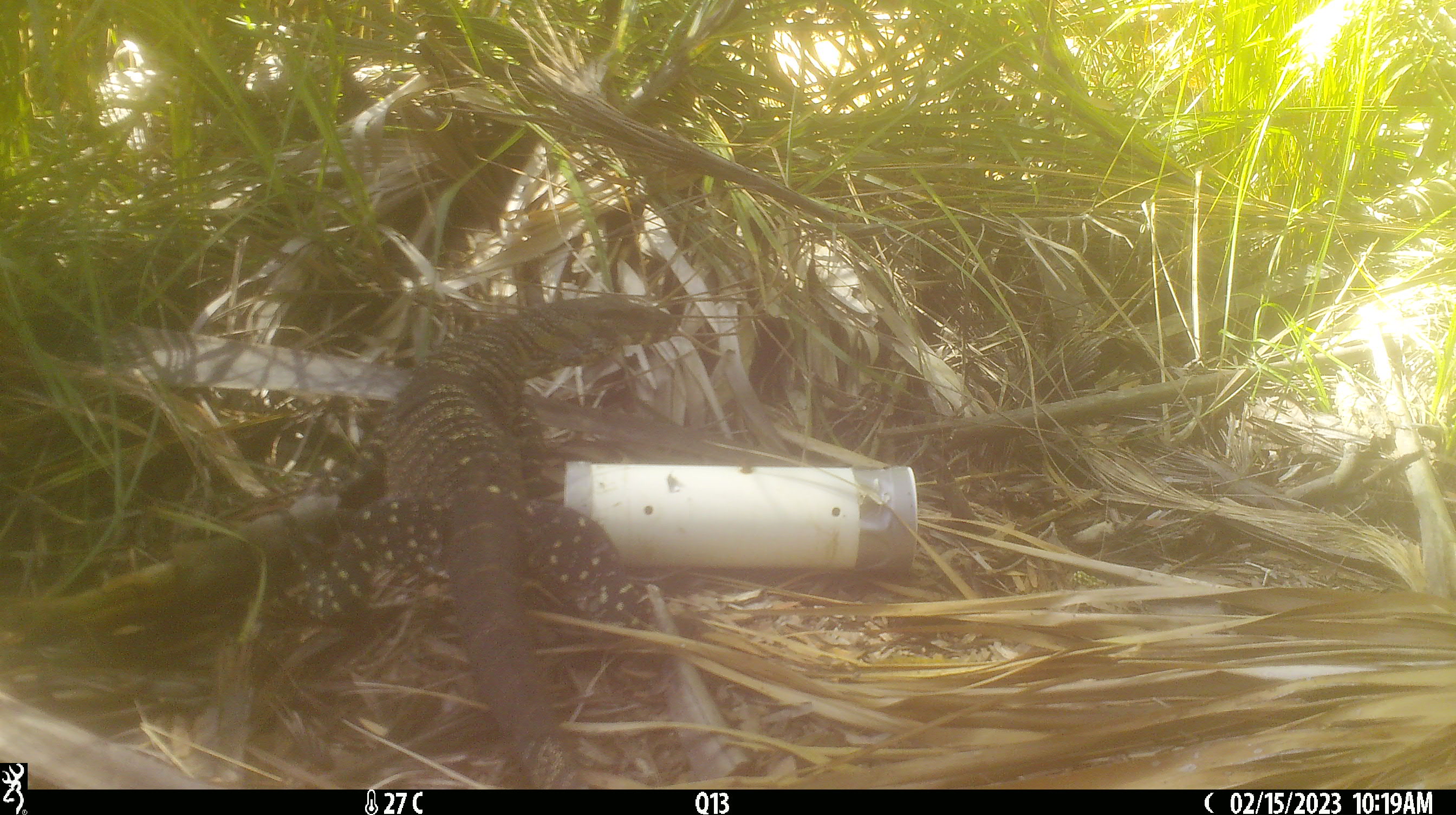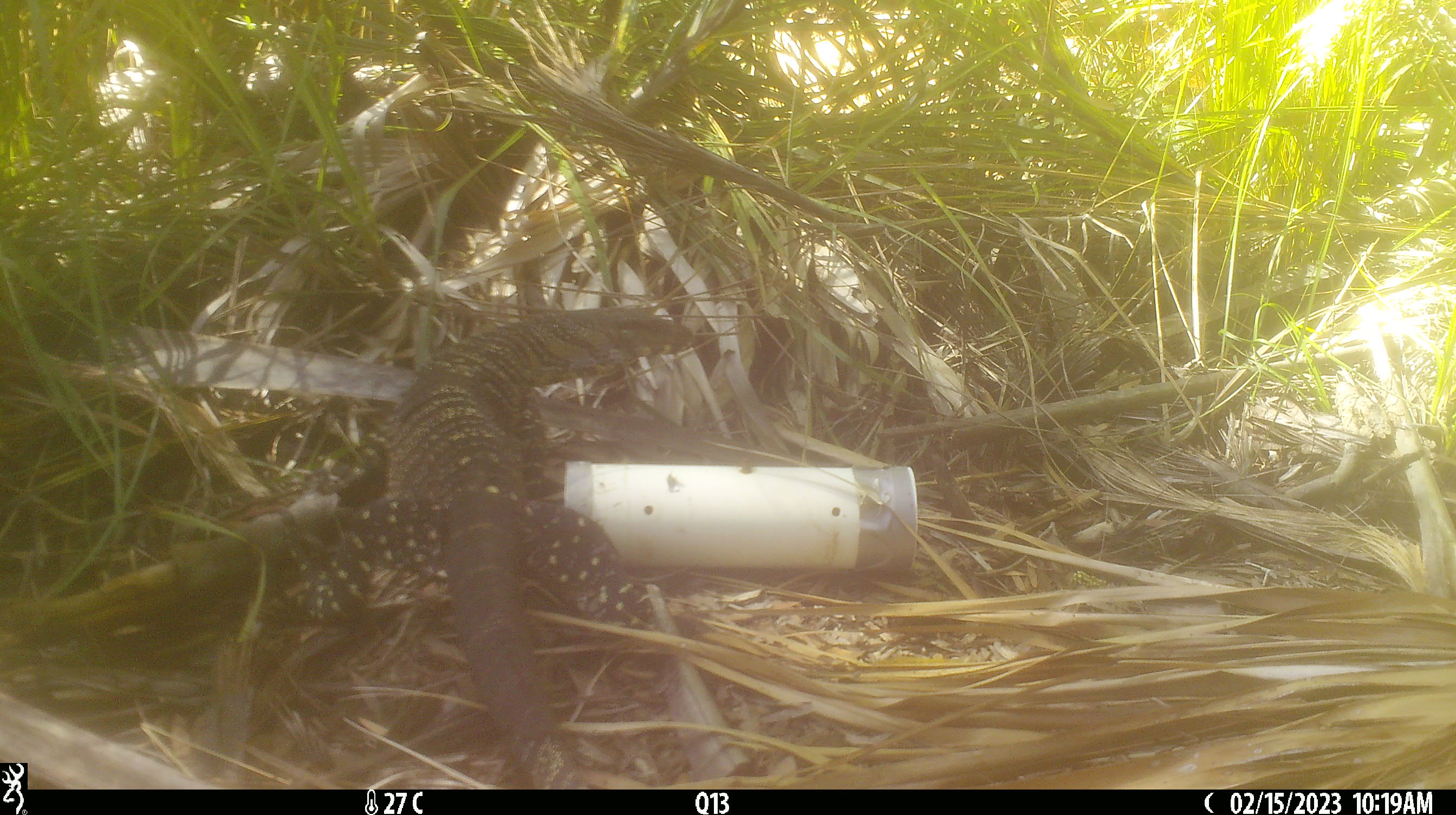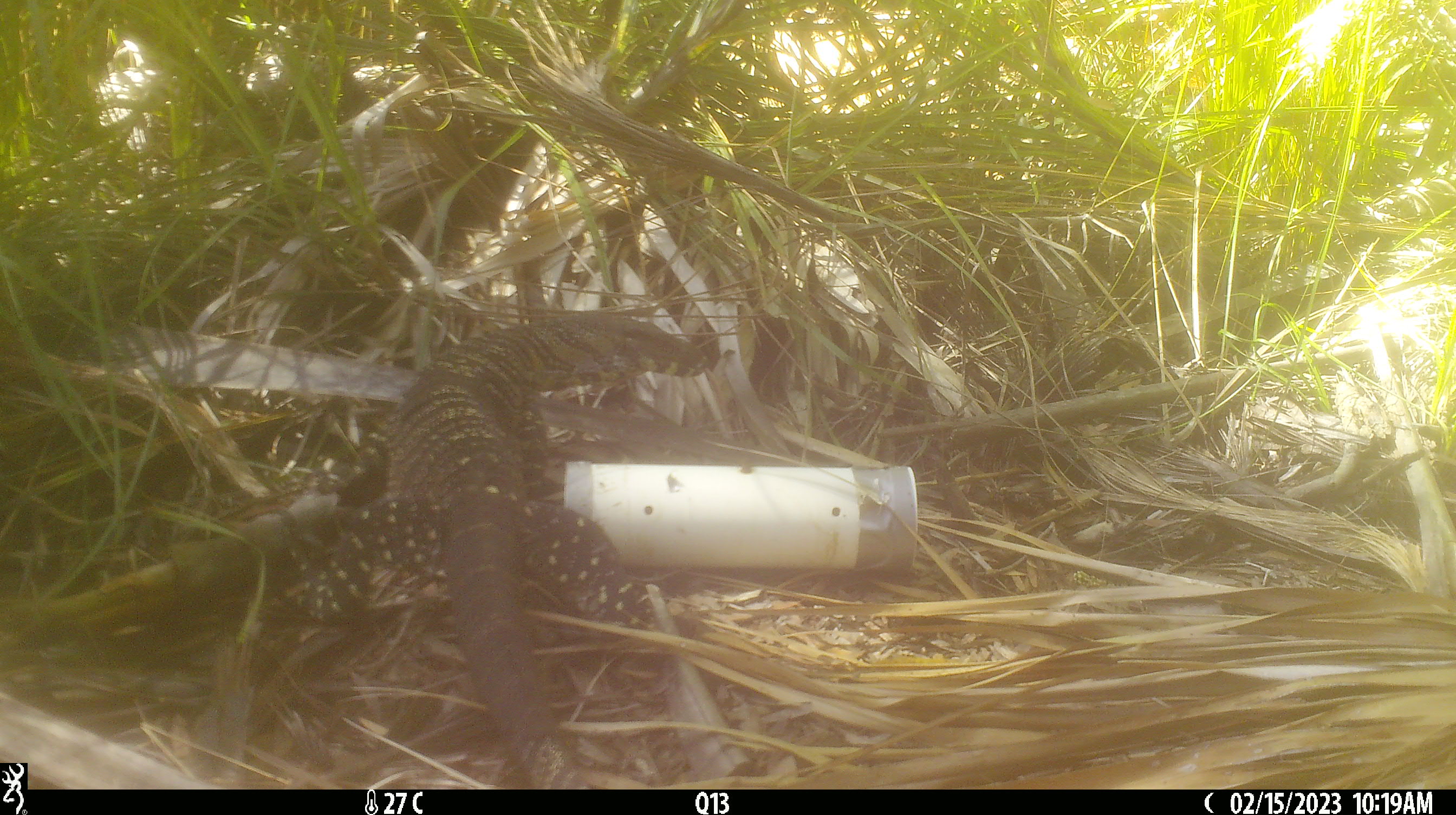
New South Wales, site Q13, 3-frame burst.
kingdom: Animalia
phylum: Chordata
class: Reptilia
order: Squamata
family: Varanidae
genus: Varanus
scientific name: Varanus varius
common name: lace monitor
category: goanna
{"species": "goanna (lace monitor) (Varanus varius)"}